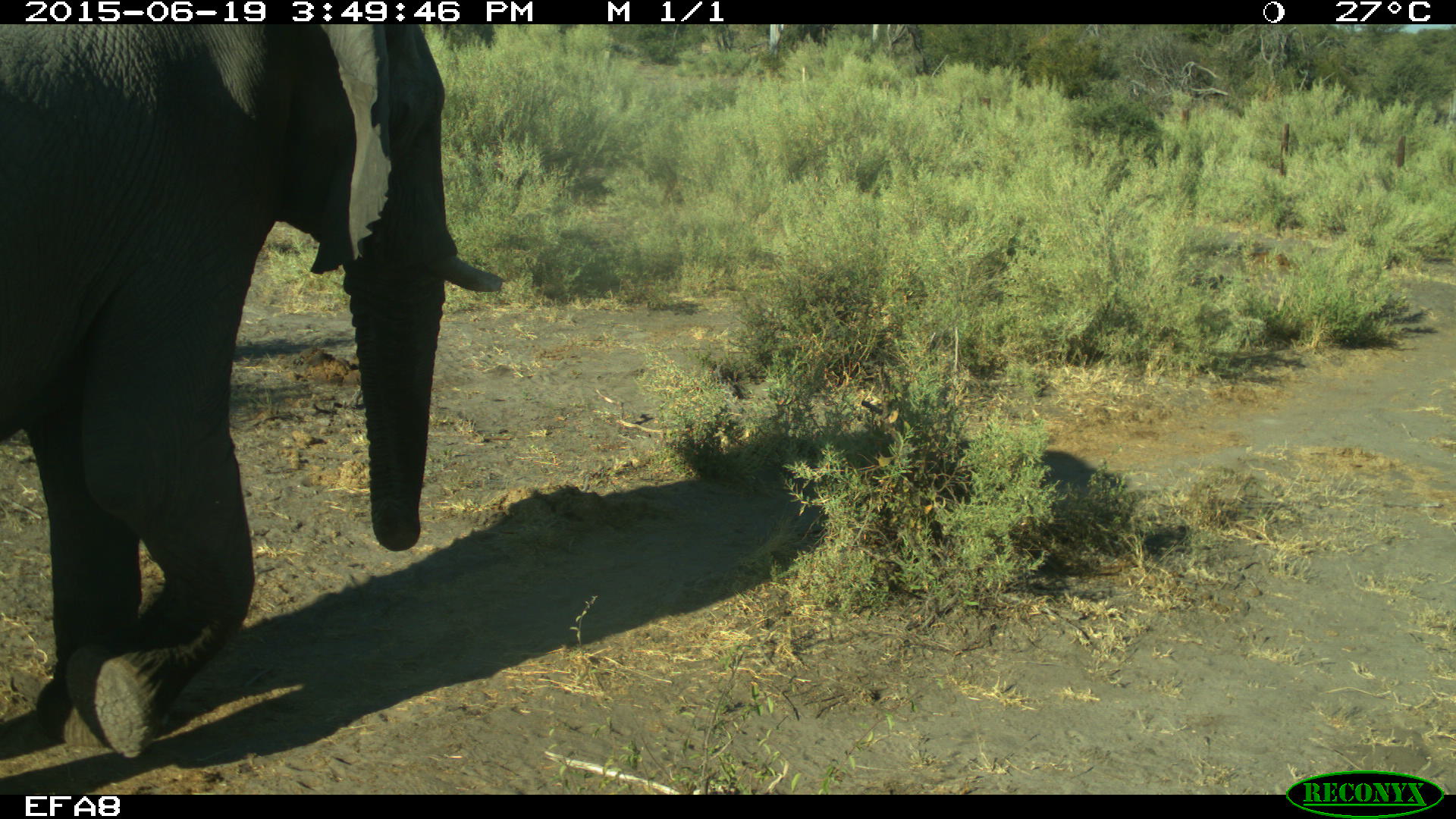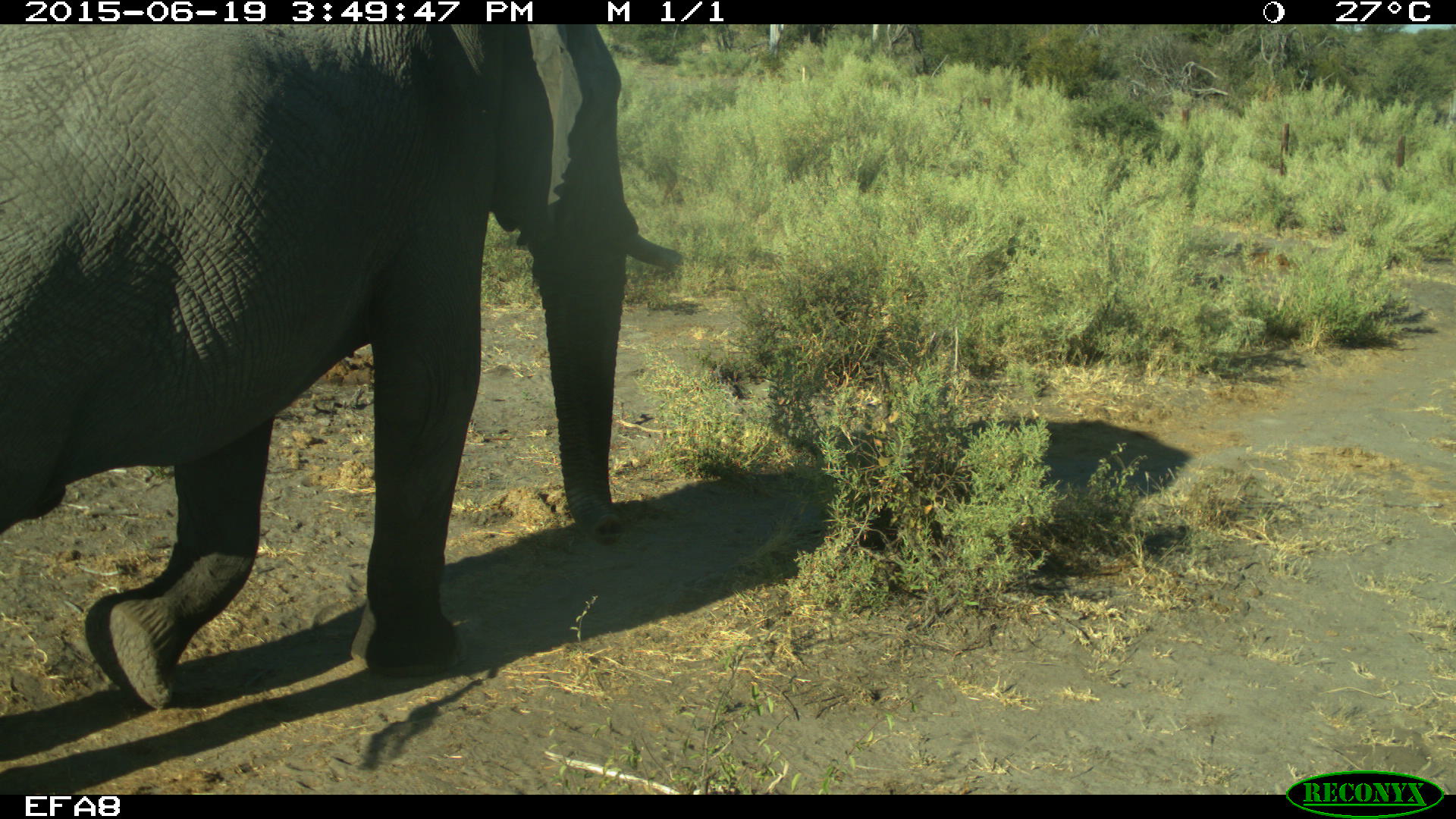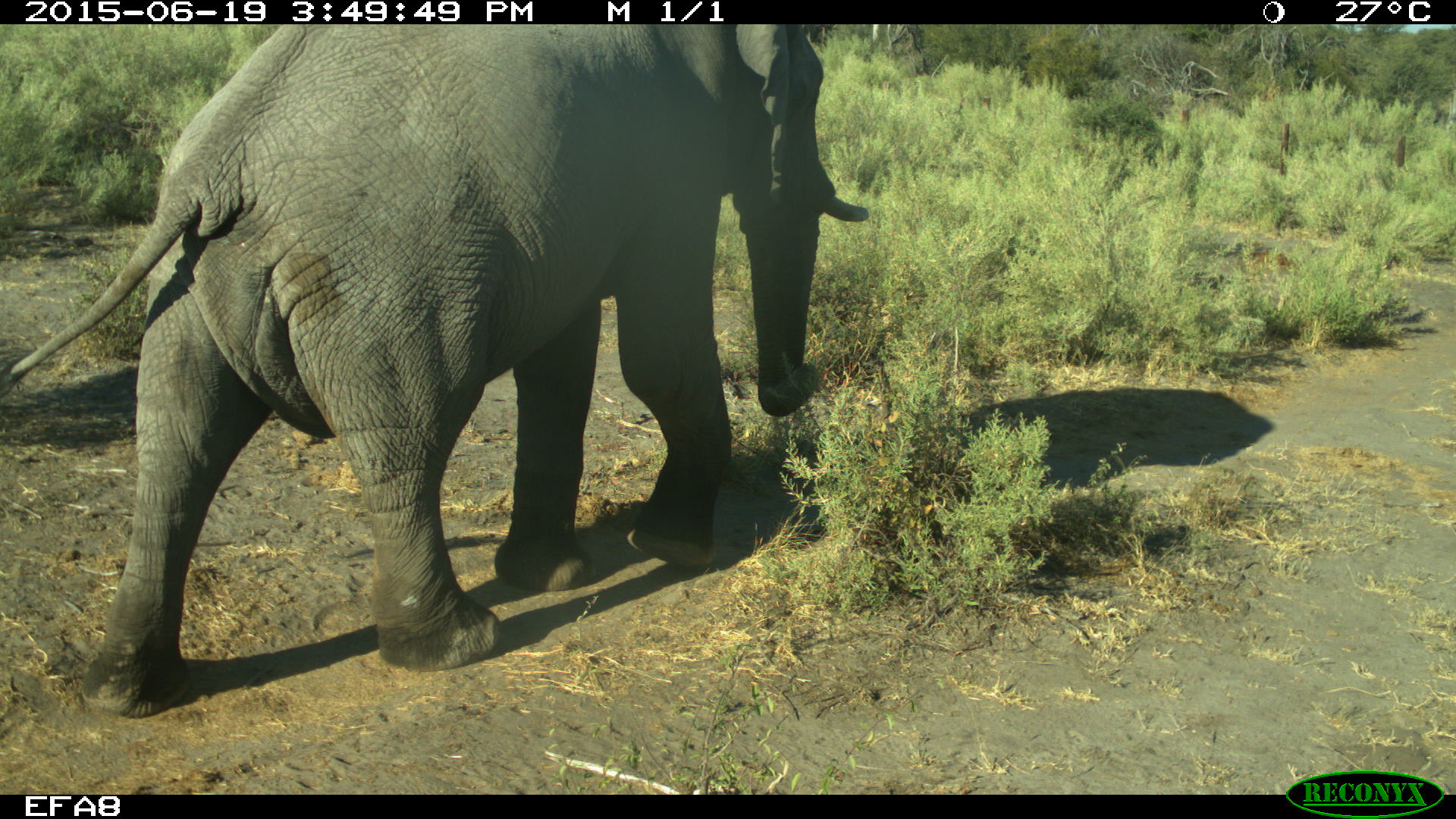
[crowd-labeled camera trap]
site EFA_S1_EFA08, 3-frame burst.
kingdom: Animalia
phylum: Chordata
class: Mammalia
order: Proboscidea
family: Elephantidae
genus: Loxodonta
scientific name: Loxodonta africana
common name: african bush elephant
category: elephant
Elephant (african bush elephant) (Loxodonta africana), count 1. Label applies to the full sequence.